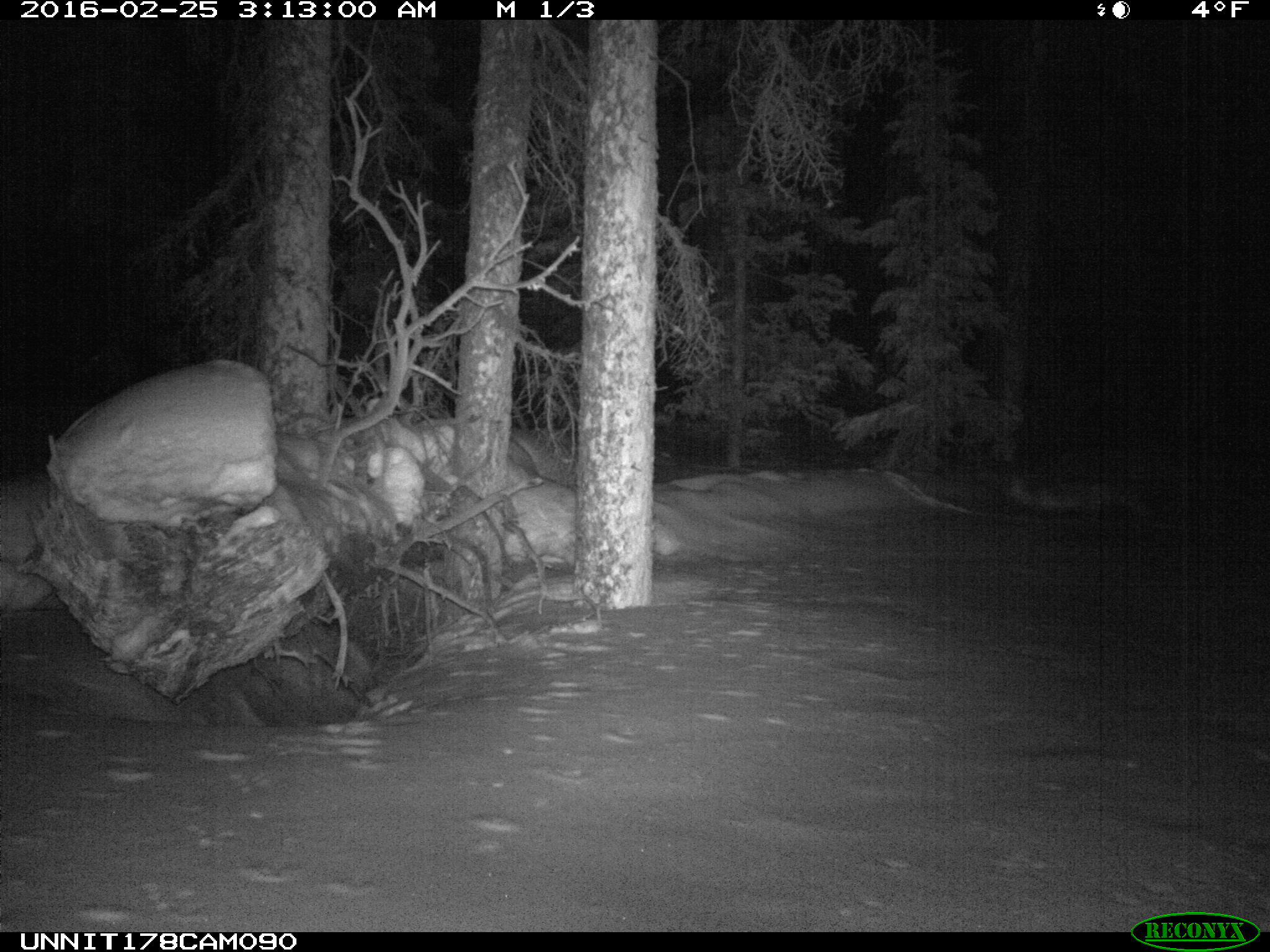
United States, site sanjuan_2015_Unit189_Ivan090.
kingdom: Animalia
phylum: Chordata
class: Mammalia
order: Carnivora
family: Canidae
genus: Vulpes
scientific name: Vulpes vulpes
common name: red fox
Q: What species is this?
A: Vulpes vulpes (red fox).